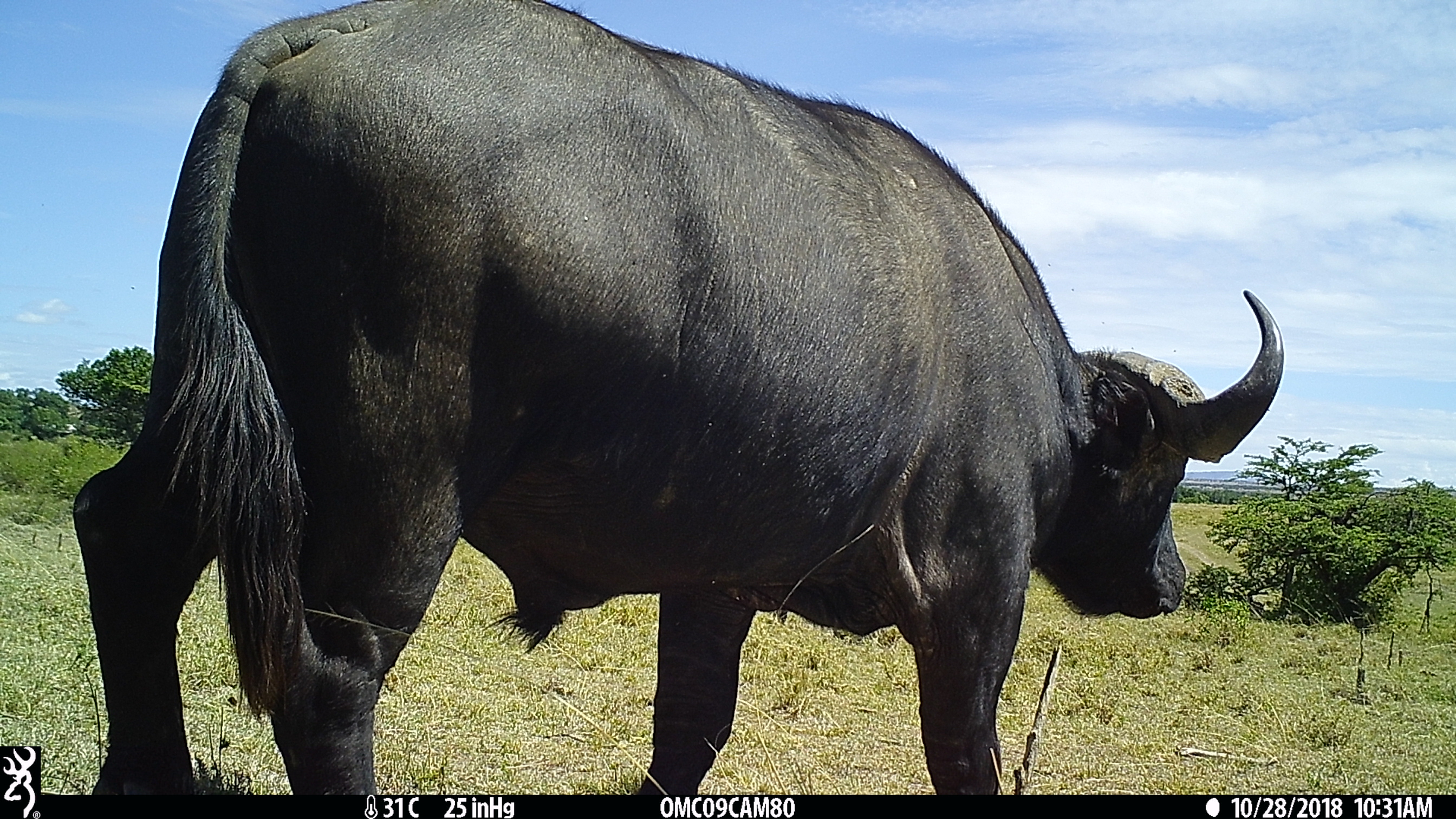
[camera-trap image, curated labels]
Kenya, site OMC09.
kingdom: Animalia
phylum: Chordata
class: Mammalia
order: Artiodactyla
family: Bovidae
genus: Syncerus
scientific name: Syncerus caffer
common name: buffalo